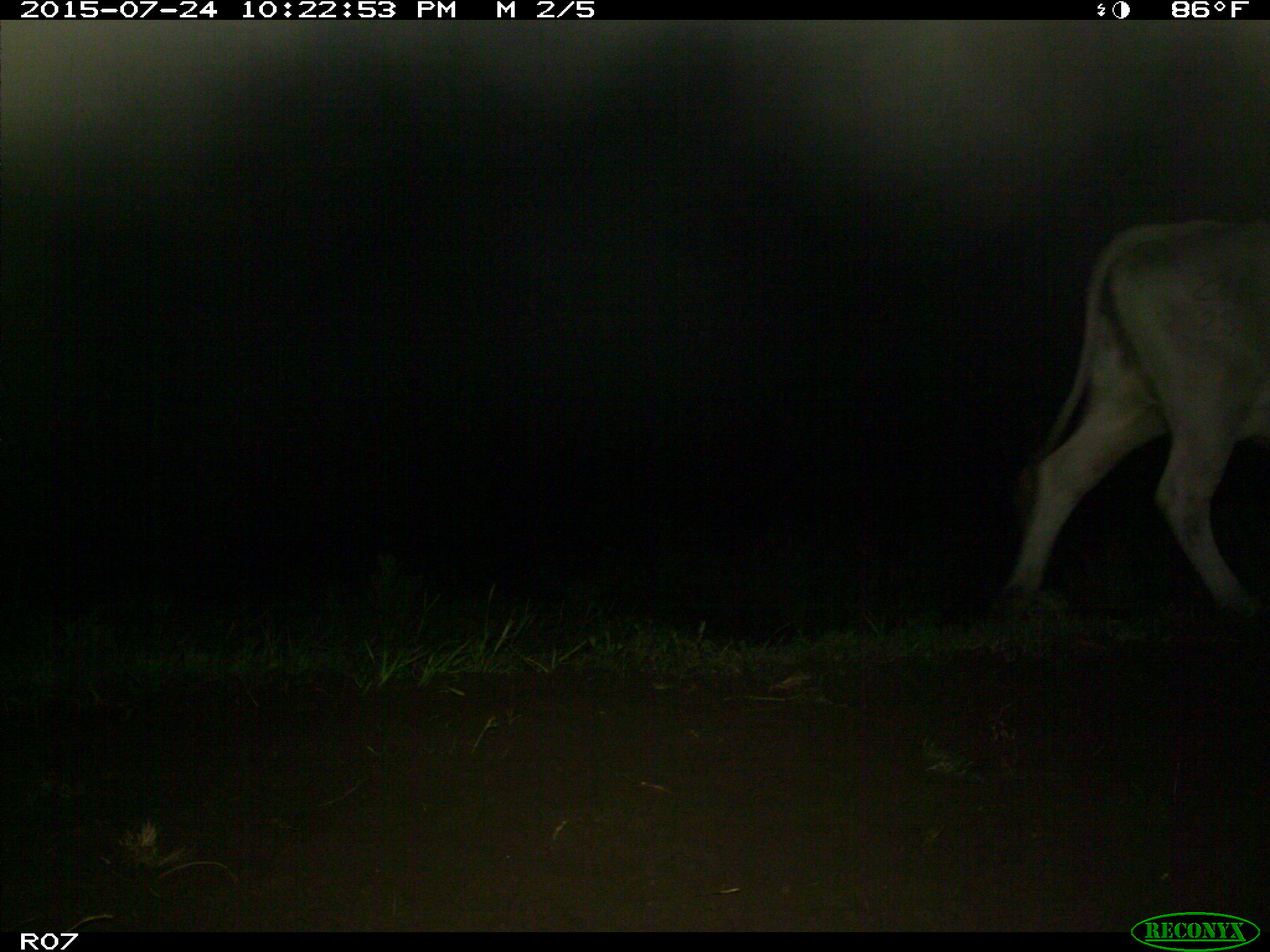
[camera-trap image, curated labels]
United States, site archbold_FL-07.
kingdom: Animalia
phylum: Chordata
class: Mammalia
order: Artiodactyla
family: Bovidae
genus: Bos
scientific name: Bos taurus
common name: domestic cow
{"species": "Bos taurus (domestic cow)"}